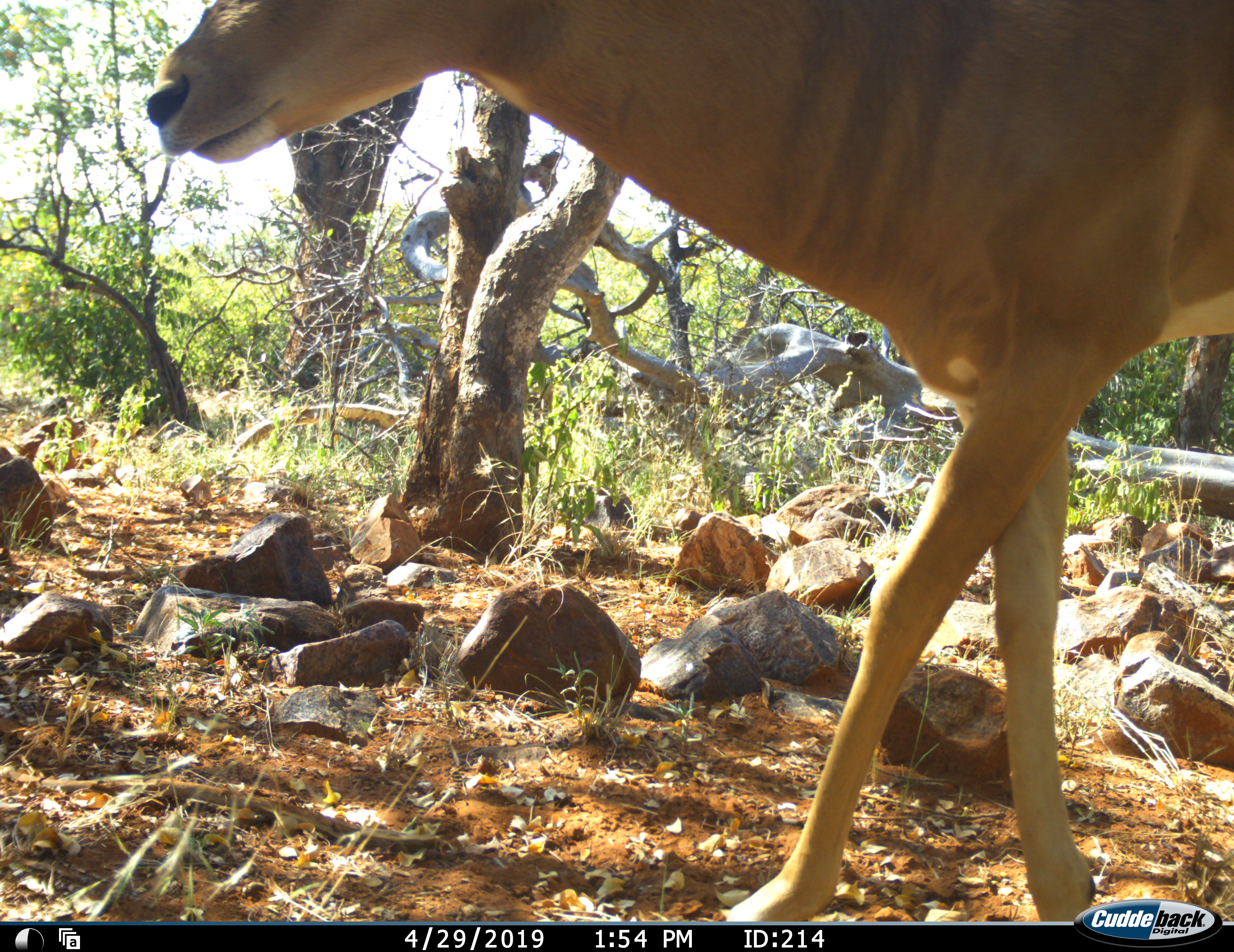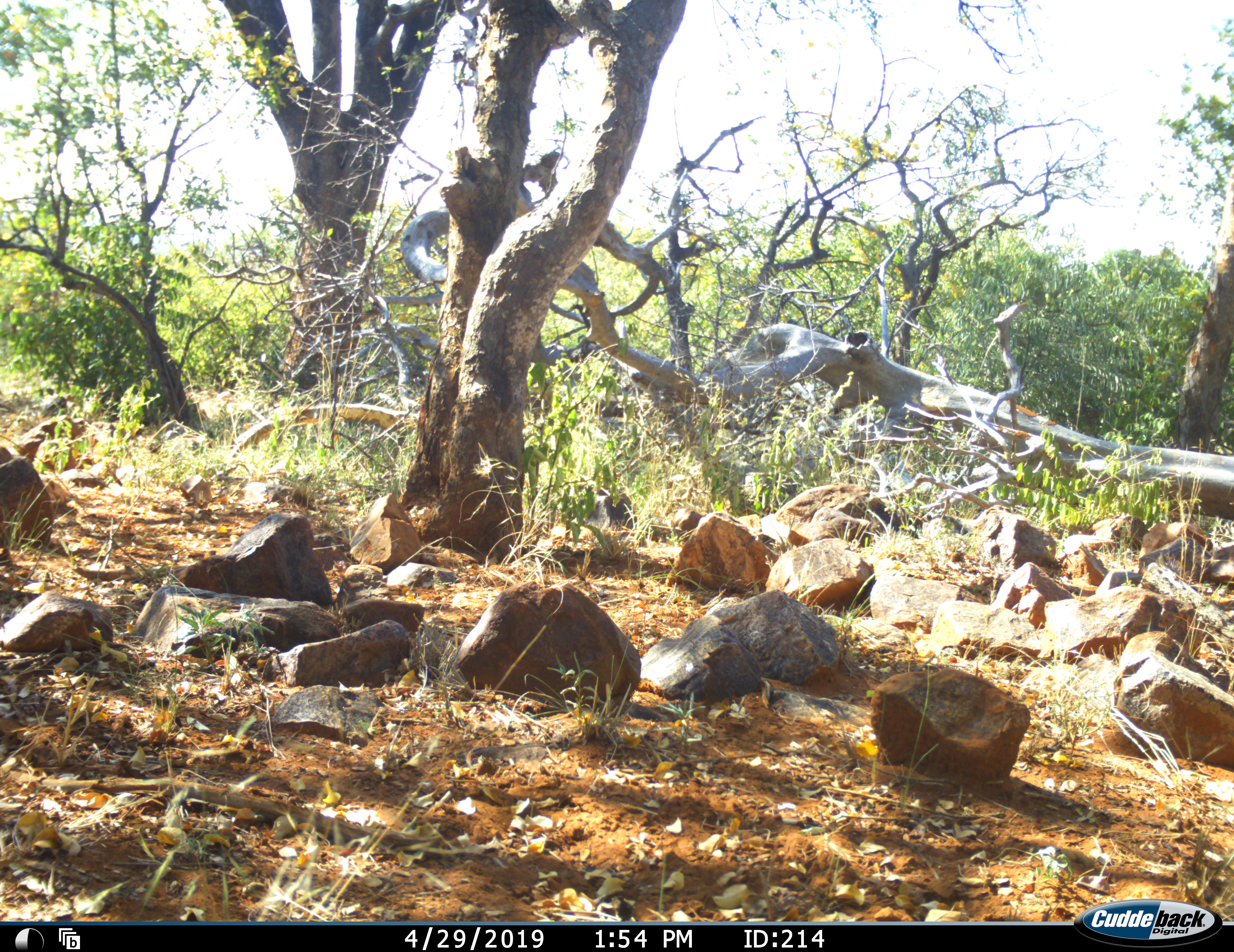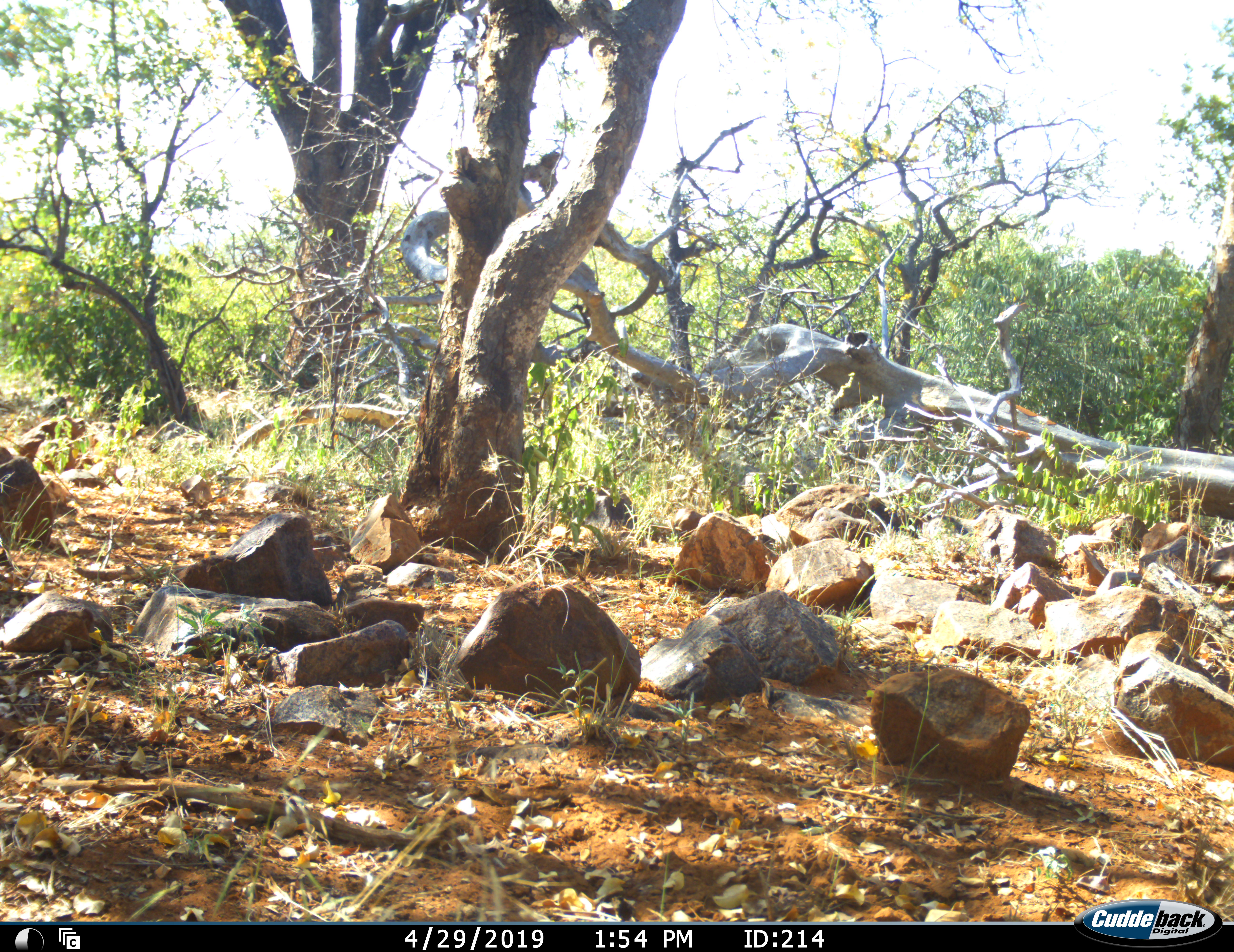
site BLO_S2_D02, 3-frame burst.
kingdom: Animalia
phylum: Chordata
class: Mammalia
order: Artiodactyla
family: Bovidae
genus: Aepyceros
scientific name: Aepyceros melampus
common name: impala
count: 1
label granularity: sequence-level